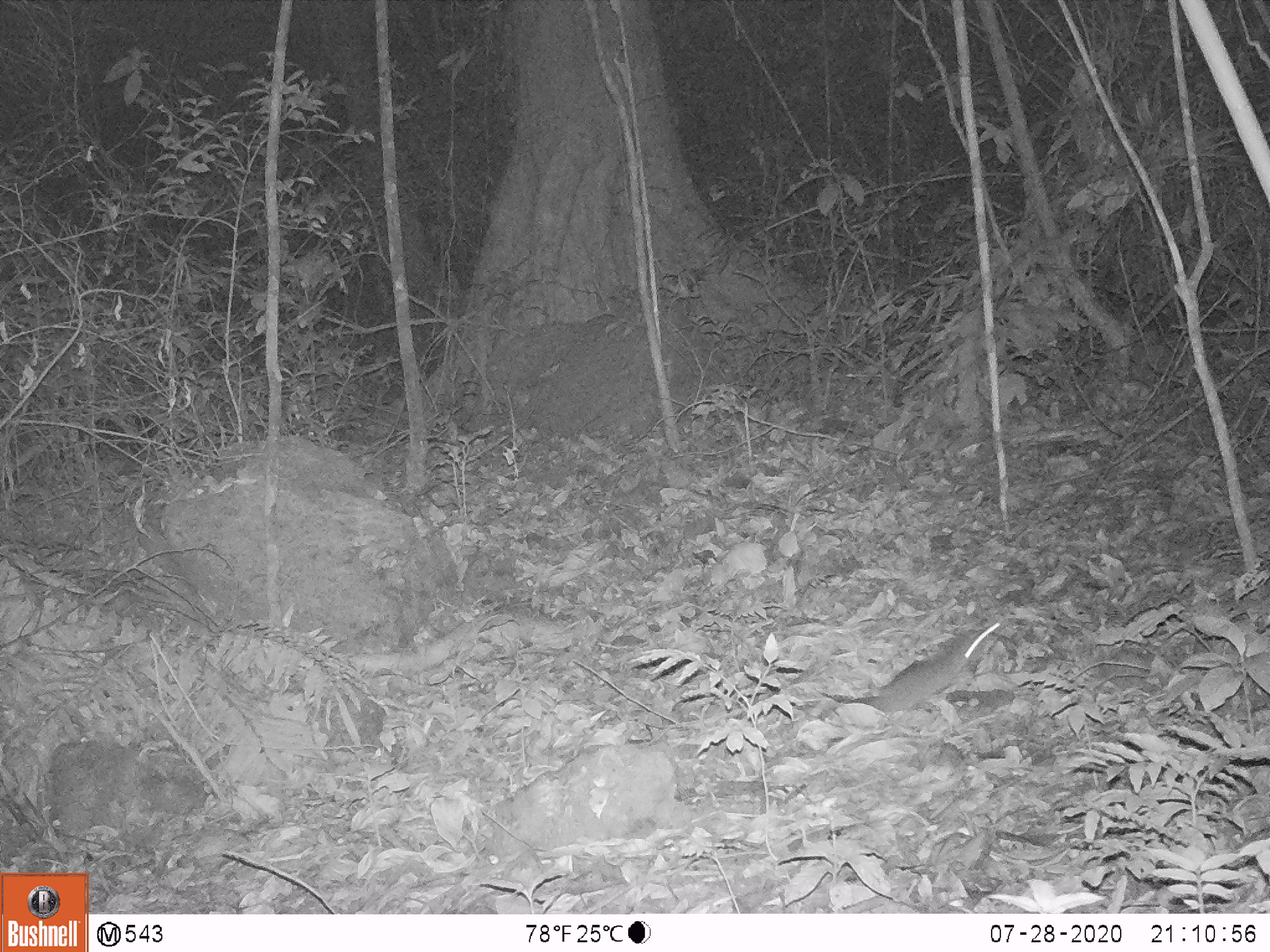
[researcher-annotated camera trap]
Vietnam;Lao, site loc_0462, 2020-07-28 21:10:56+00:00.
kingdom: Animalia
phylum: Chordata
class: Mammalia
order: Rodentia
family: Muridae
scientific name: Muridae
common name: old-world mice and rats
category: unidentified murid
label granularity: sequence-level